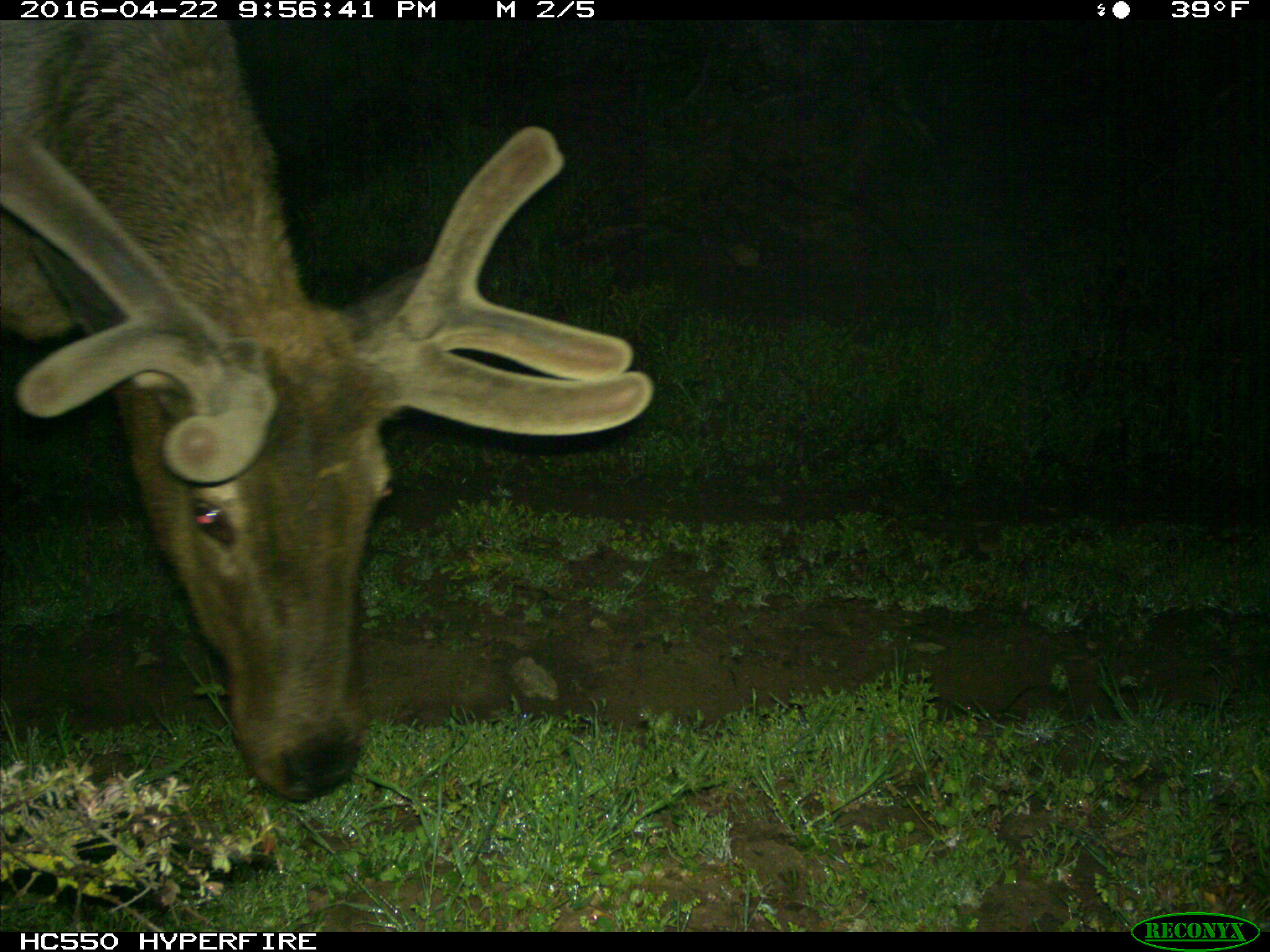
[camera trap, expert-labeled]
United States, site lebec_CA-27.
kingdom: Animalia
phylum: Chordata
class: Mammalia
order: Artiodactyla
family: Cervidae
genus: Cervus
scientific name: Cervus canadensis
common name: elk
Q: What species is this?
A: Cervus canadensis (elk).